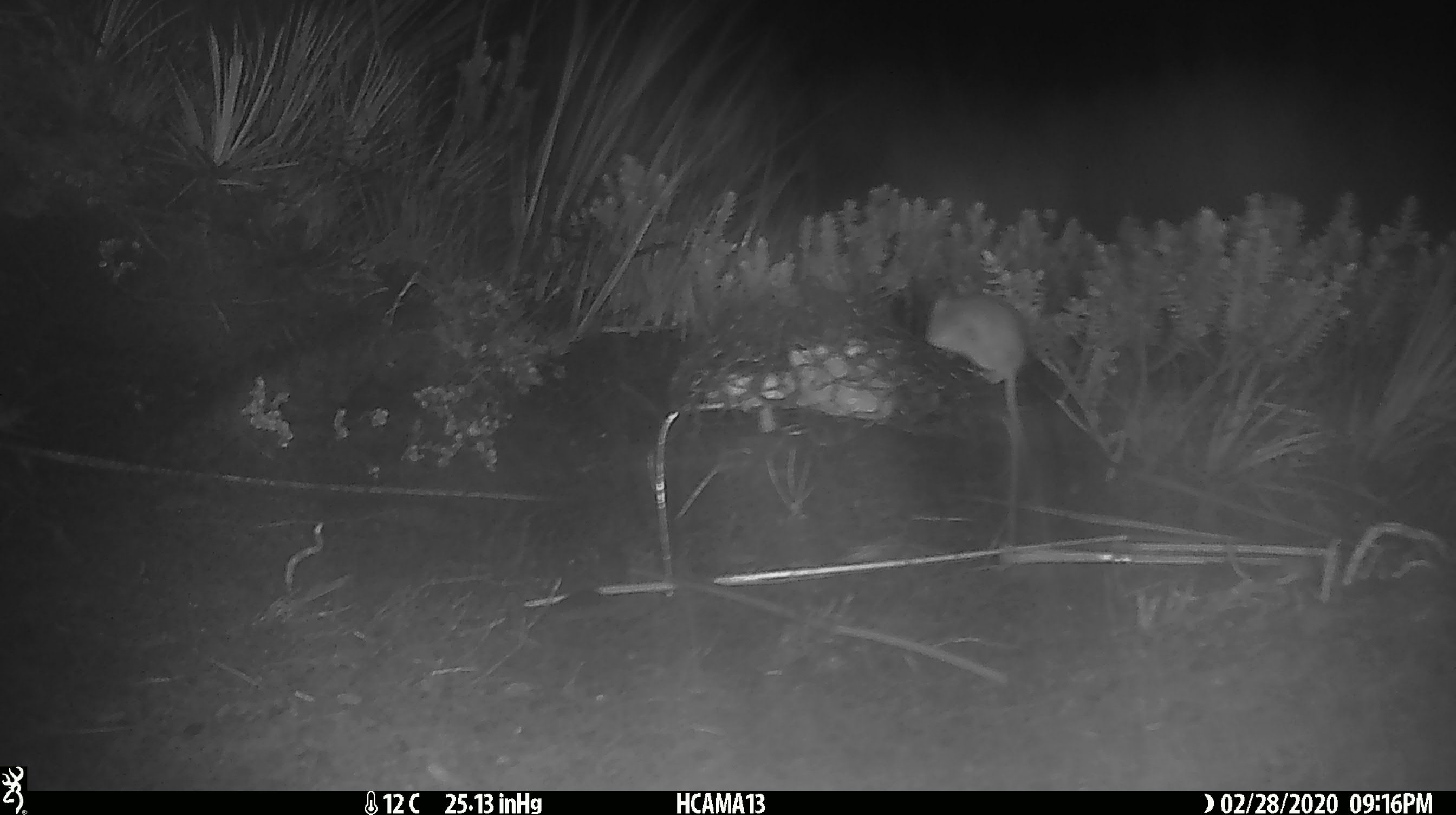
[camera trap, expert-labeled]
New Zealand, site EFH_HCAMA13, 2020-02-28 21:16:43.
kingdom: Animalia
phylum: Chordata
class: Mammalia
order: Rodentia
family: Muridae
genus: Mus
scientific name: Mus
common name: mouse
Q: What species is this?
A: Mouse (Mus).